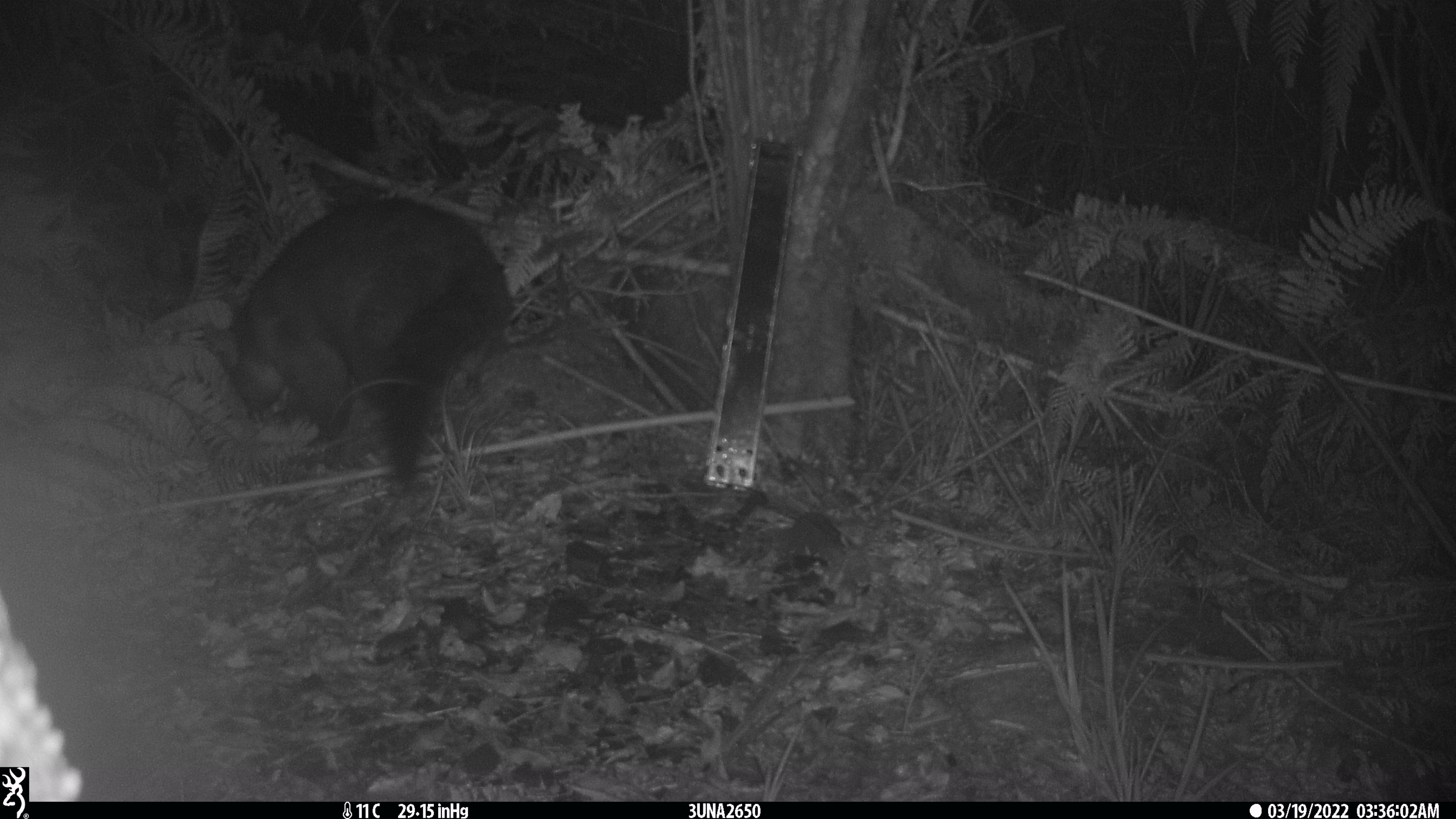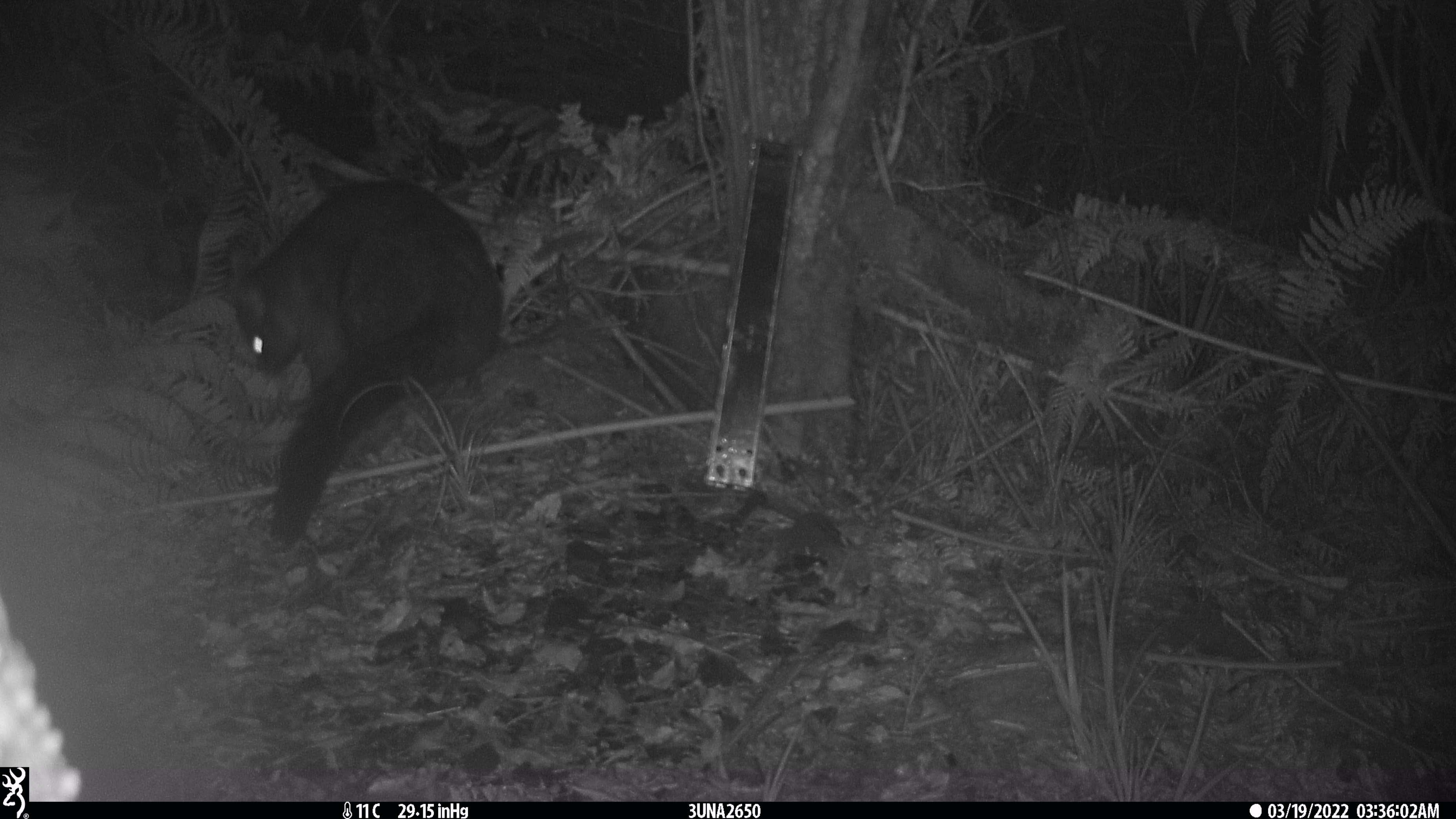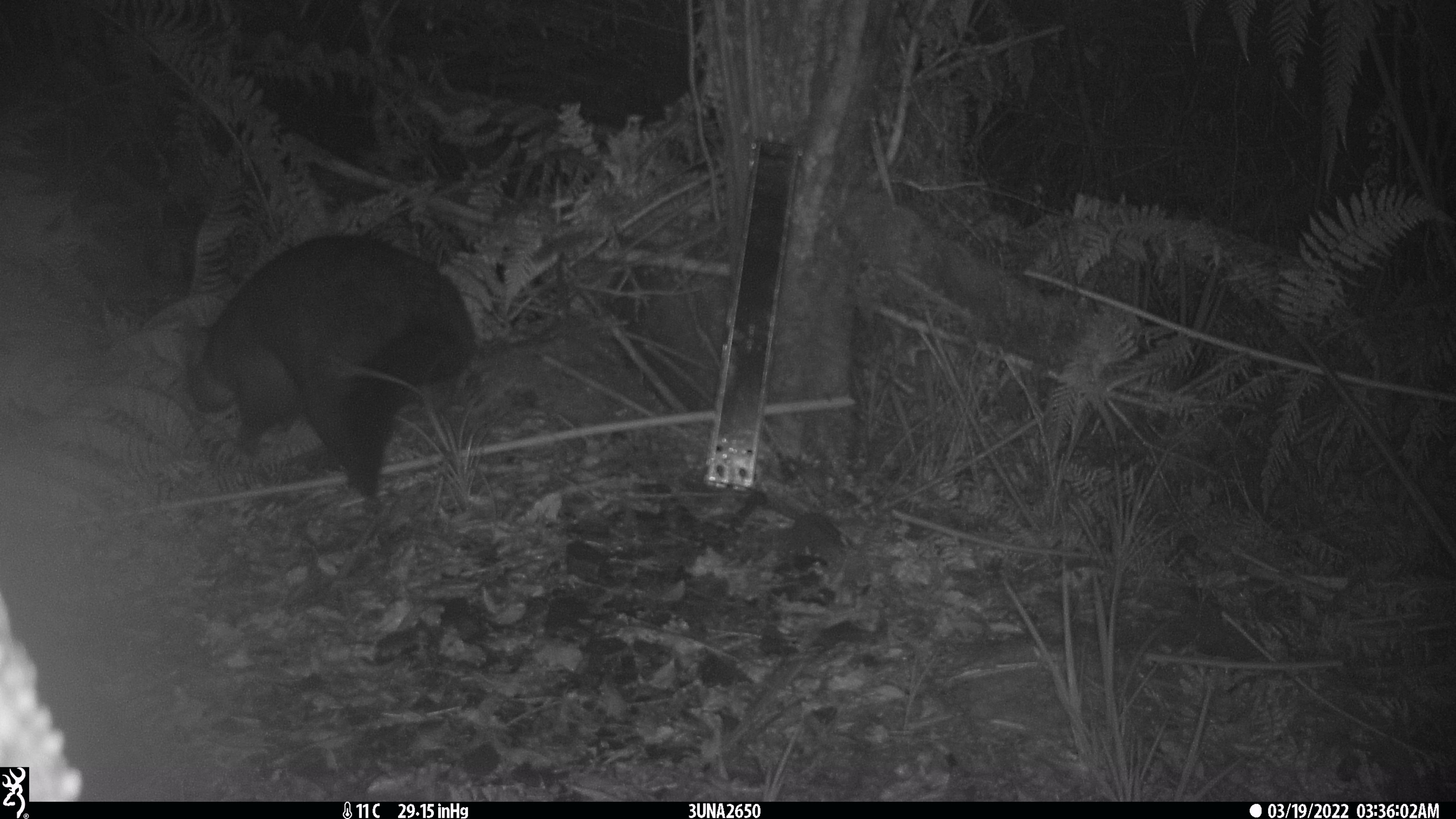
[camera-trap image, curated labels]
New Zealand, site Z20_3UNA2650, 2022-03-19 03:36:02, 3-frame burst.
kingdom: Animalia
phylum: Chordata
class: Mammalia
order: Diprotodontia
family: Phalangeridae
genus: Trichosurus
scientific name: Trichosurus vulpecula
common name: common brushtail possum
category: possum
Possum (common brushtail possum) (Trichosurus vulpecula).